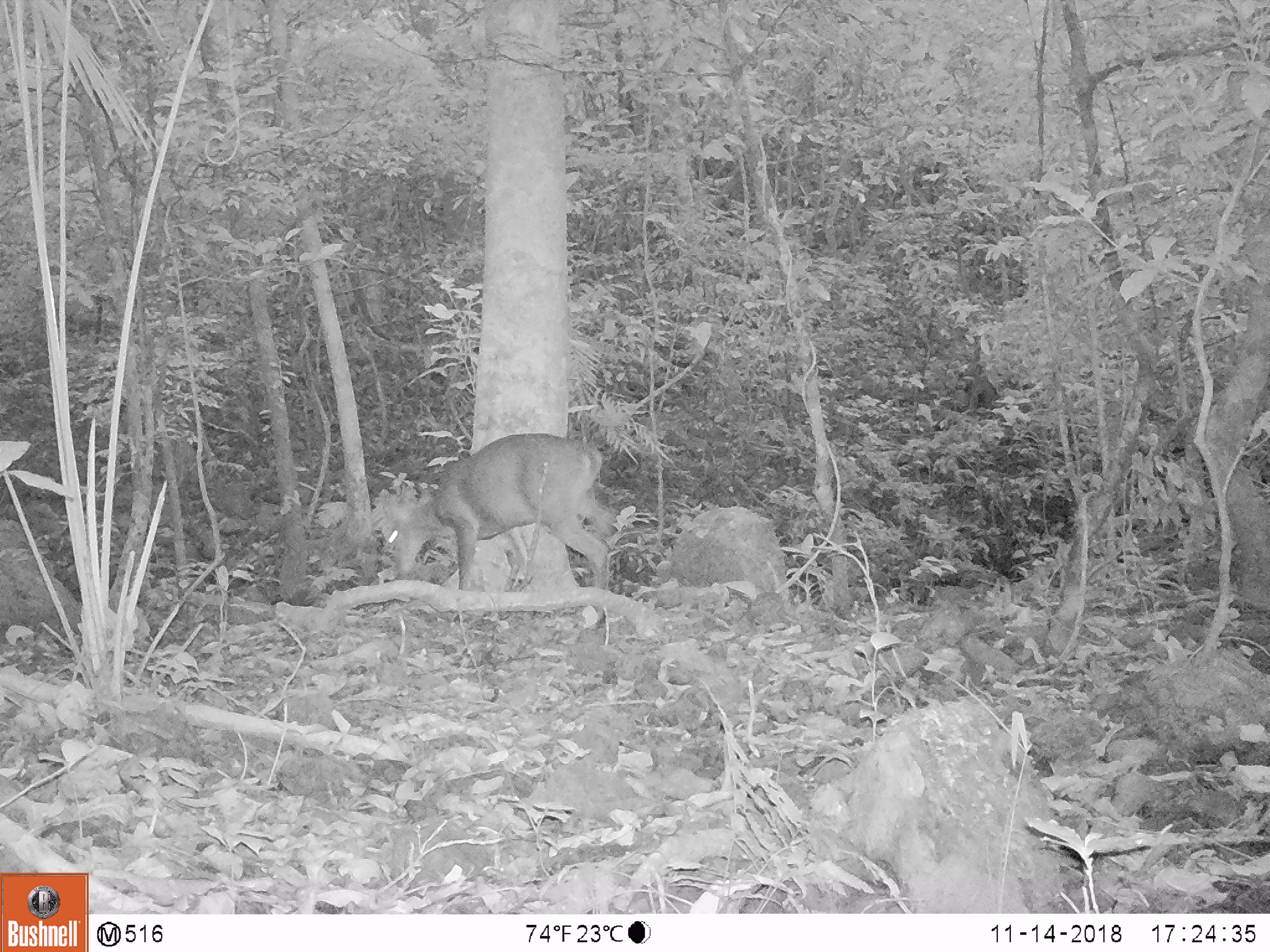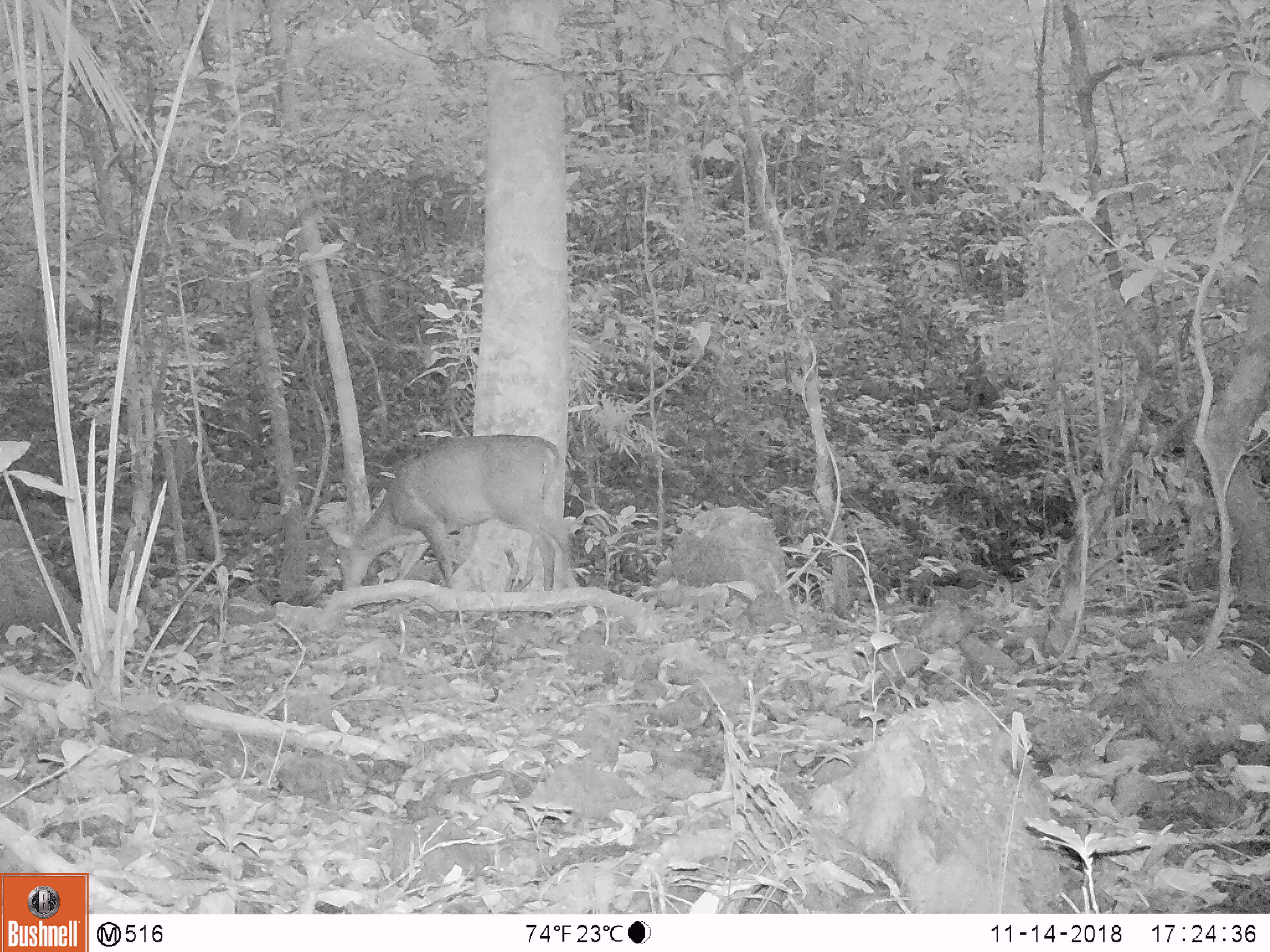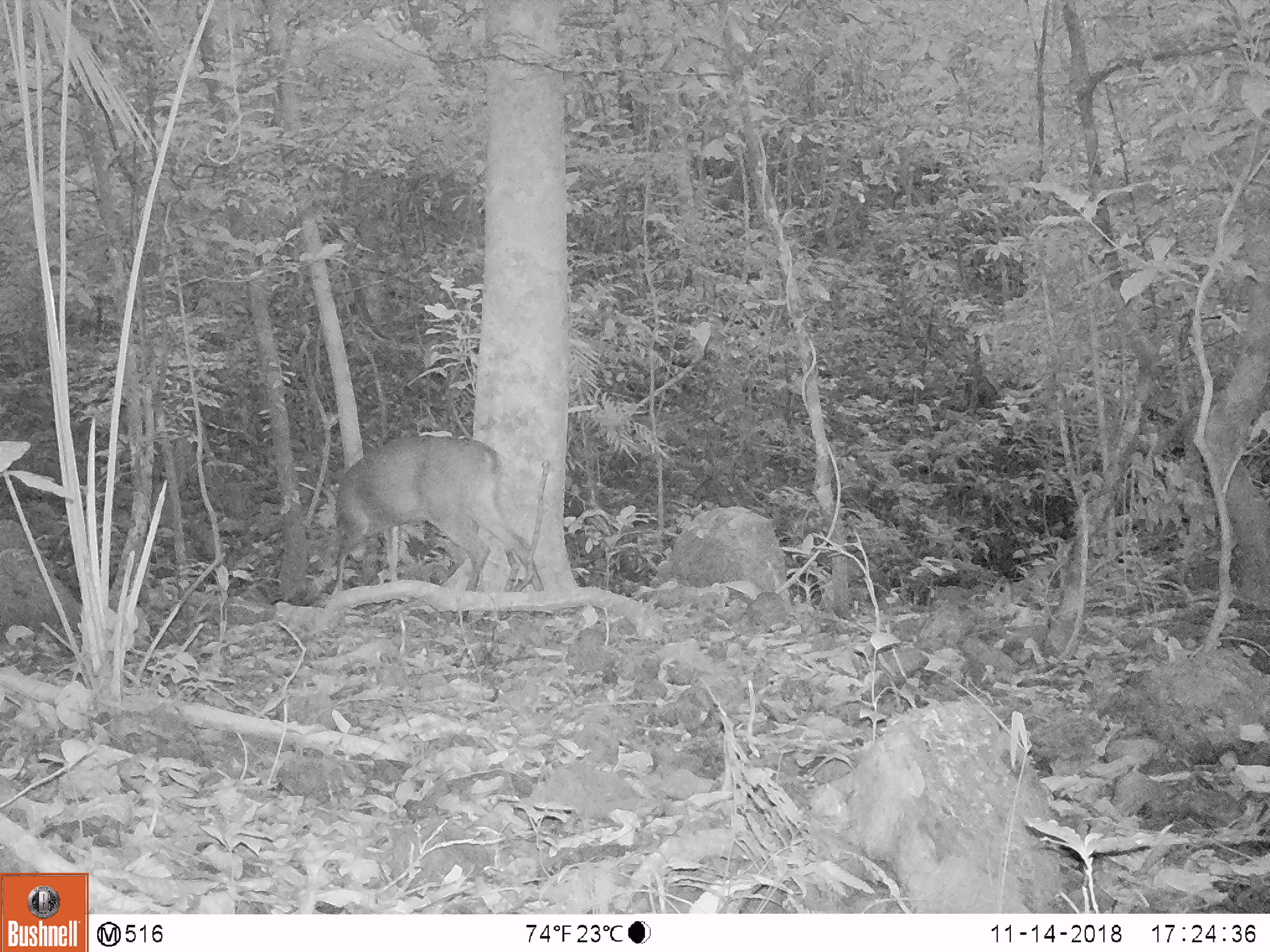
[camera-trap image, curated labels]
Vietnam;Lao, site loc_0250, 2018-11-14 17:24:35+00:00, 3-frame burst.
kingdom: Animalia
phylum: Chordata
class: Mammalia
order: Artiodactyla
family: Cervidae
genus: Muntiacus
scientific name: Muntiacus vuquangensis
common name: large-antlered muntjac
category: large antlered muntjac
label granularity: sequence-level